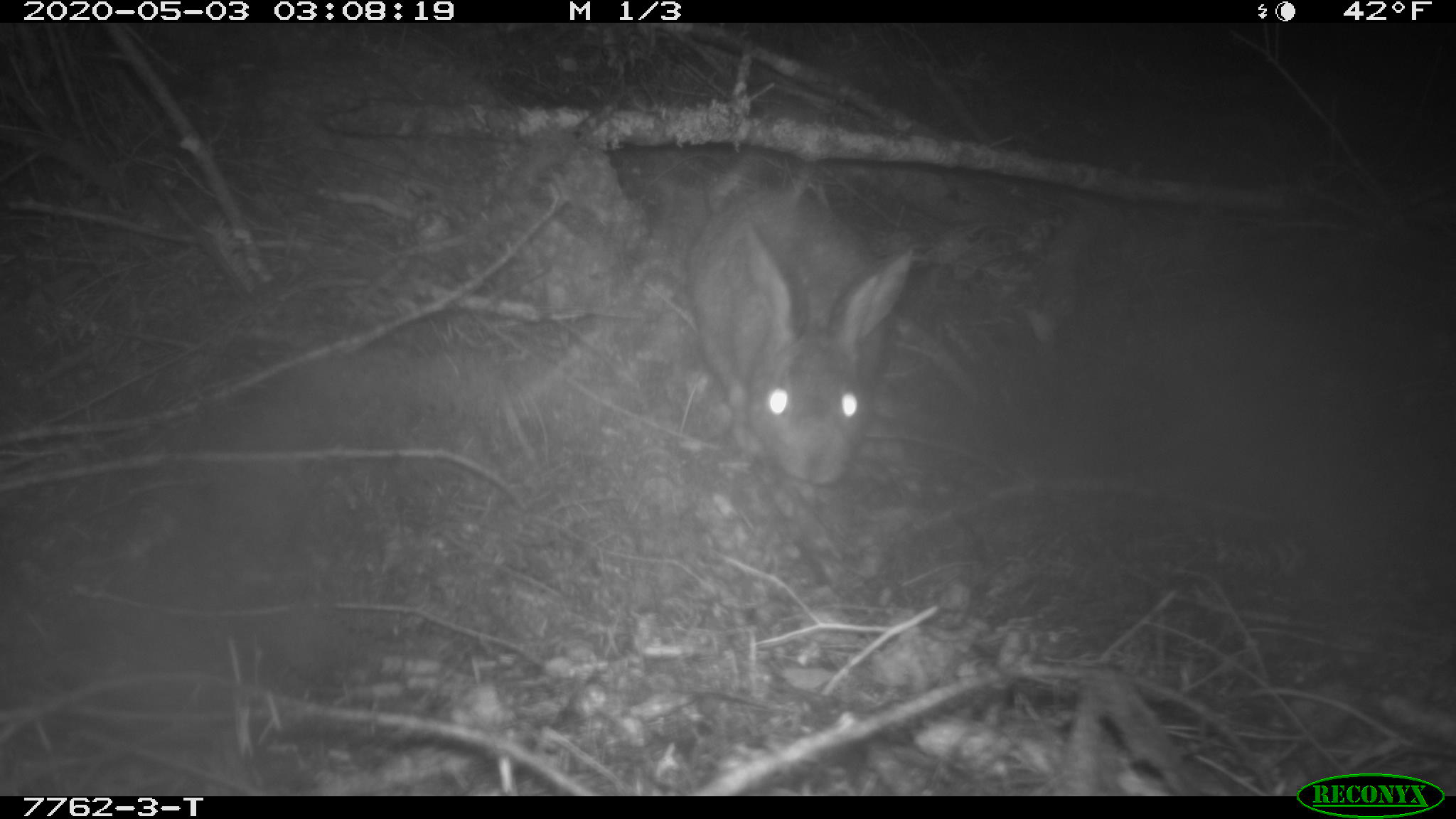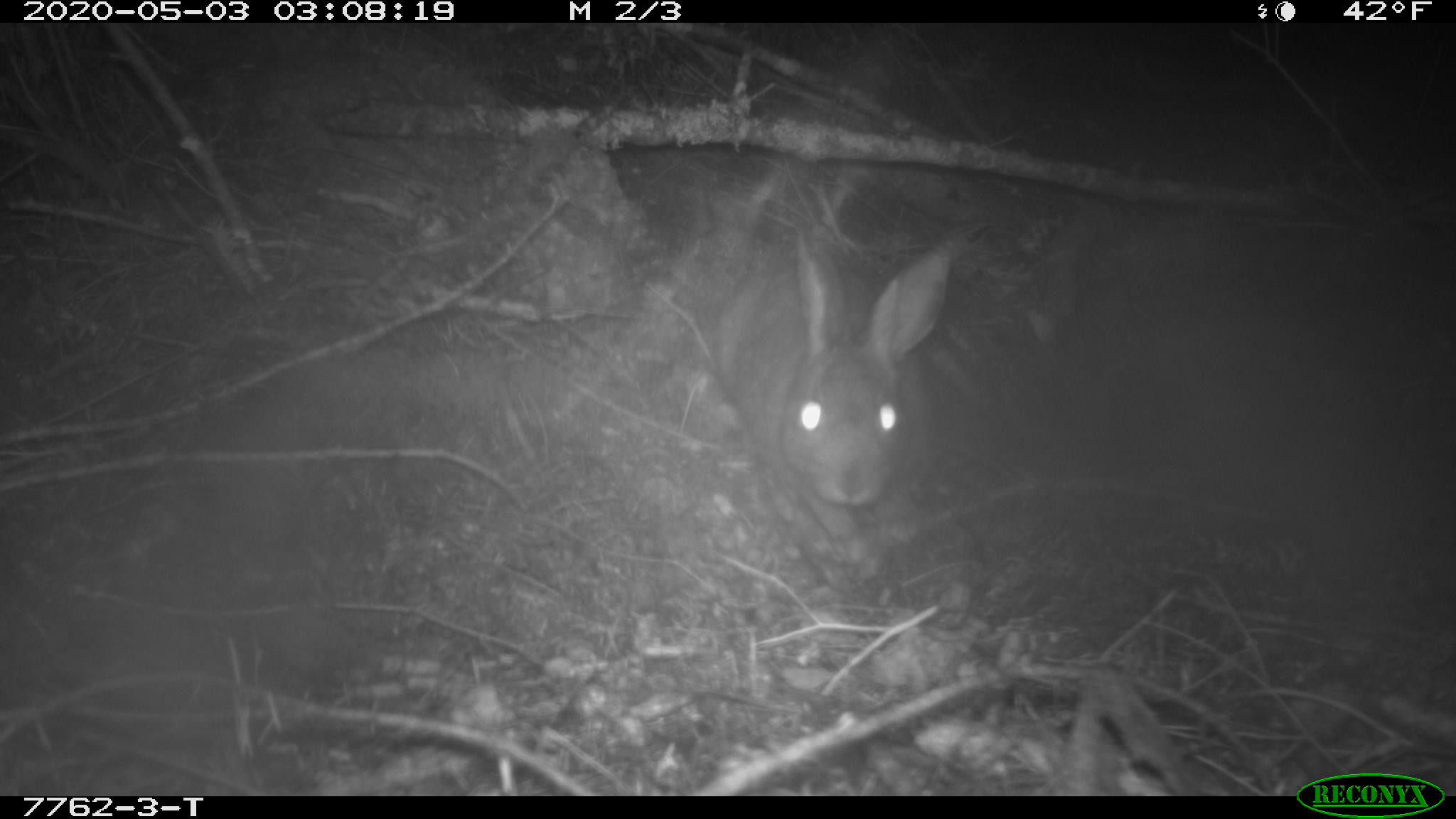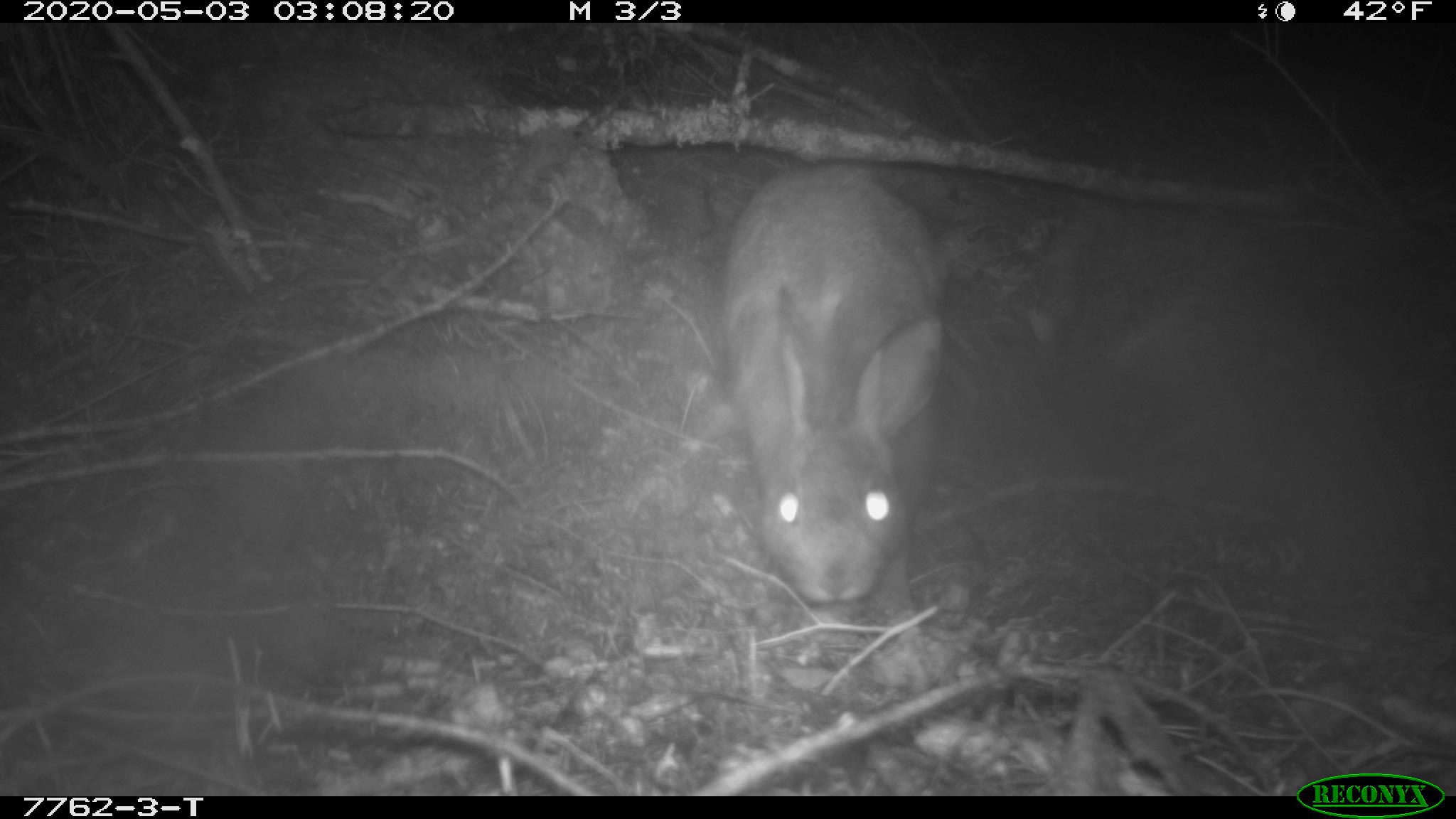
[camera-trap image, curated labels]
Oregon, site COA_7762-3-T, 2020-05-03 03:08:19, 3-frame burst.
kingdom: Animalia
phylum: Chordata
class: Mammalia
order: Lagomorpha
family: Leporidae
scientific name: Leporidae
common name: hares and rabbits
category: leporidae family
Leporidae family (hares and rabbits) (Leporidae).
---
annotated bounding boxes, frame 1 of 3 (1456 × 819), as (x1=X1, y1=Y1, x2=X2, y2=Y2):
leporidae family: (x1=687, y1=181, x2=921, y2=493)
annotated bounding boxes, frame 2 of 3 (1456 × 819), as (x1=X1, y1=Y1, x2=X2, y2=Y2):
leporidae family: (x1=707, y1=232, x2=963, y2=558)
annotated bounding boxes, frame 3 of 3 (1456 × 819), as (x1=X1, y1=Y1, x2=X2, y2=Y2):
leporidae family: (x1=715, y1=153, x2=959, y2=607)